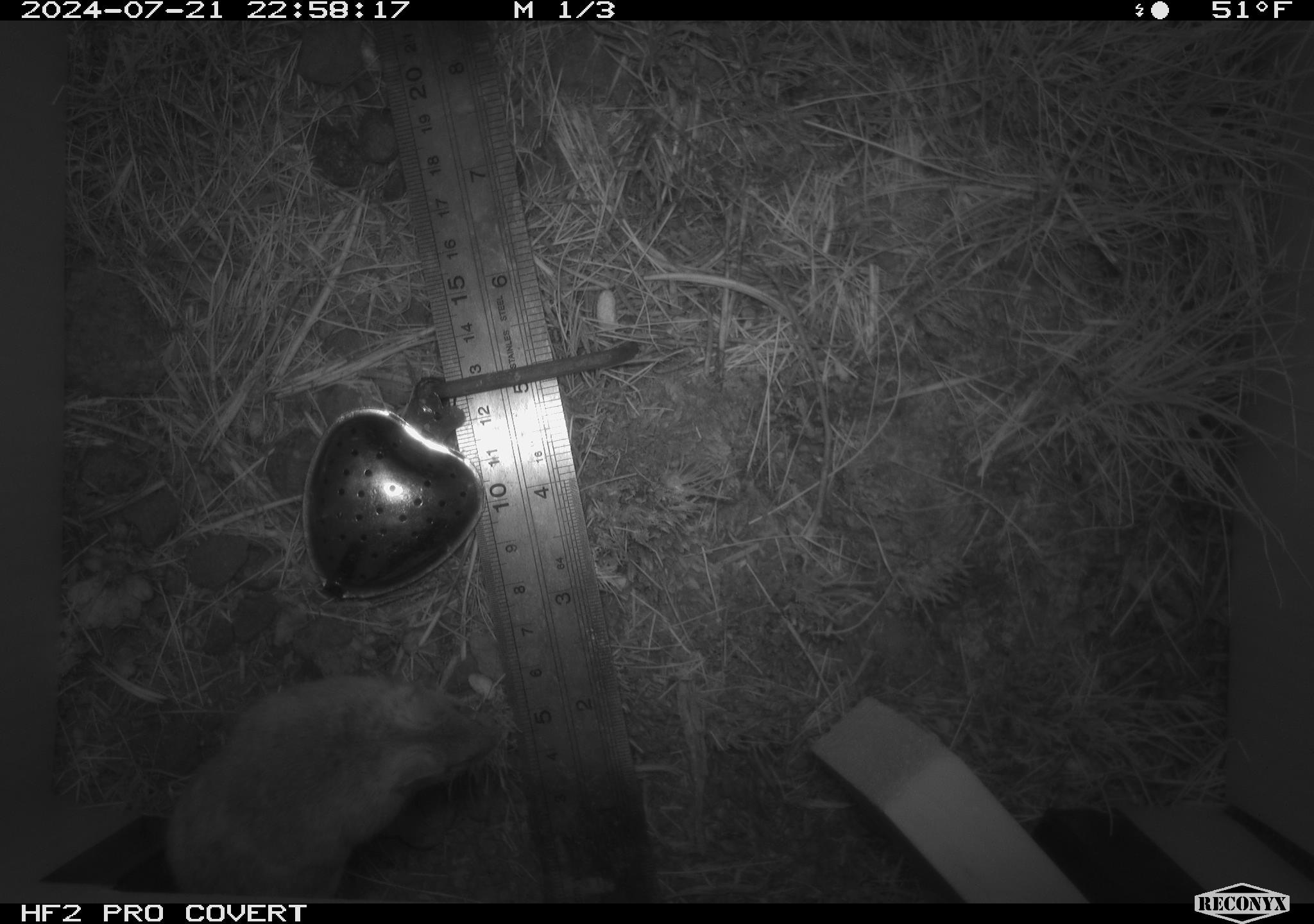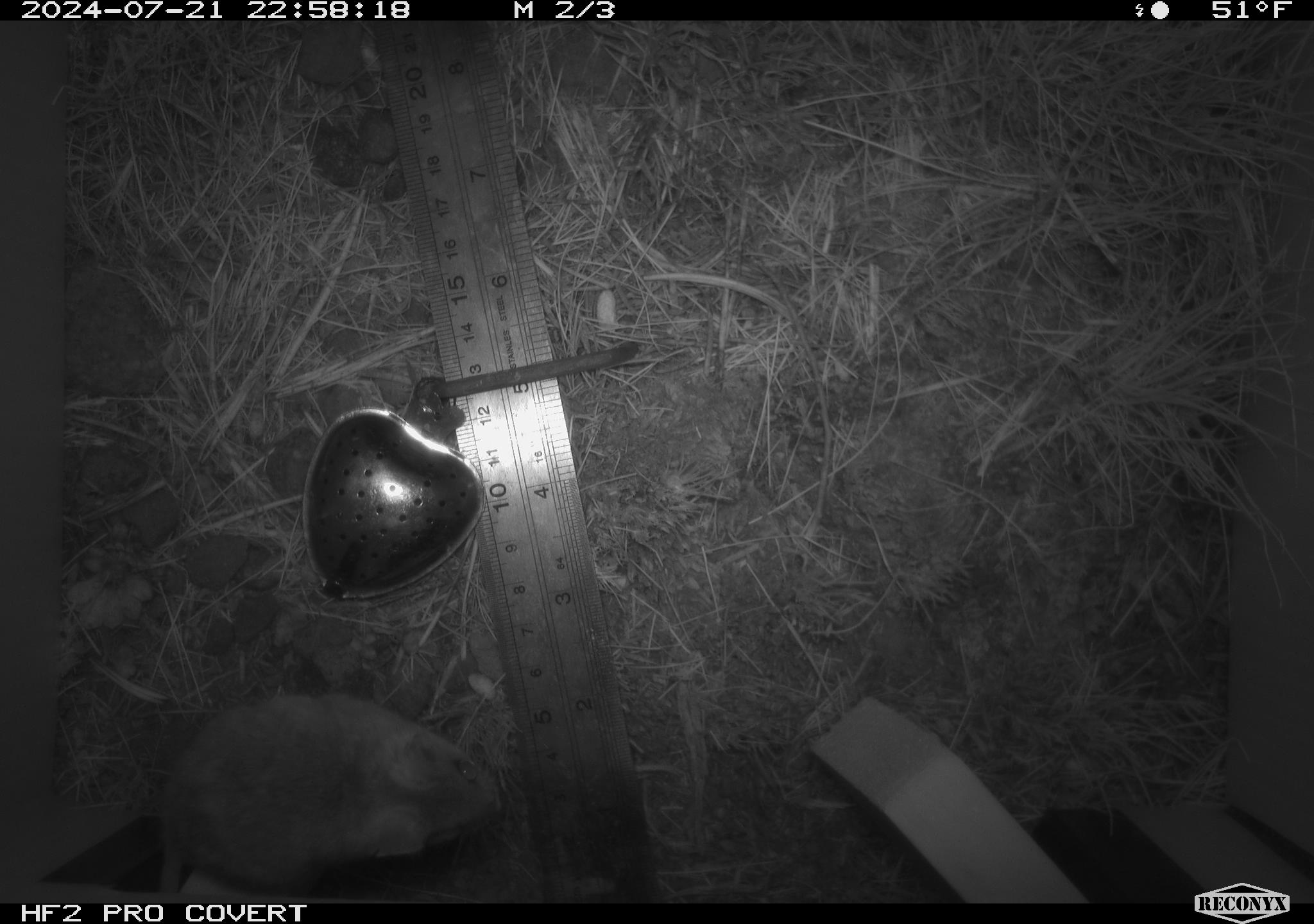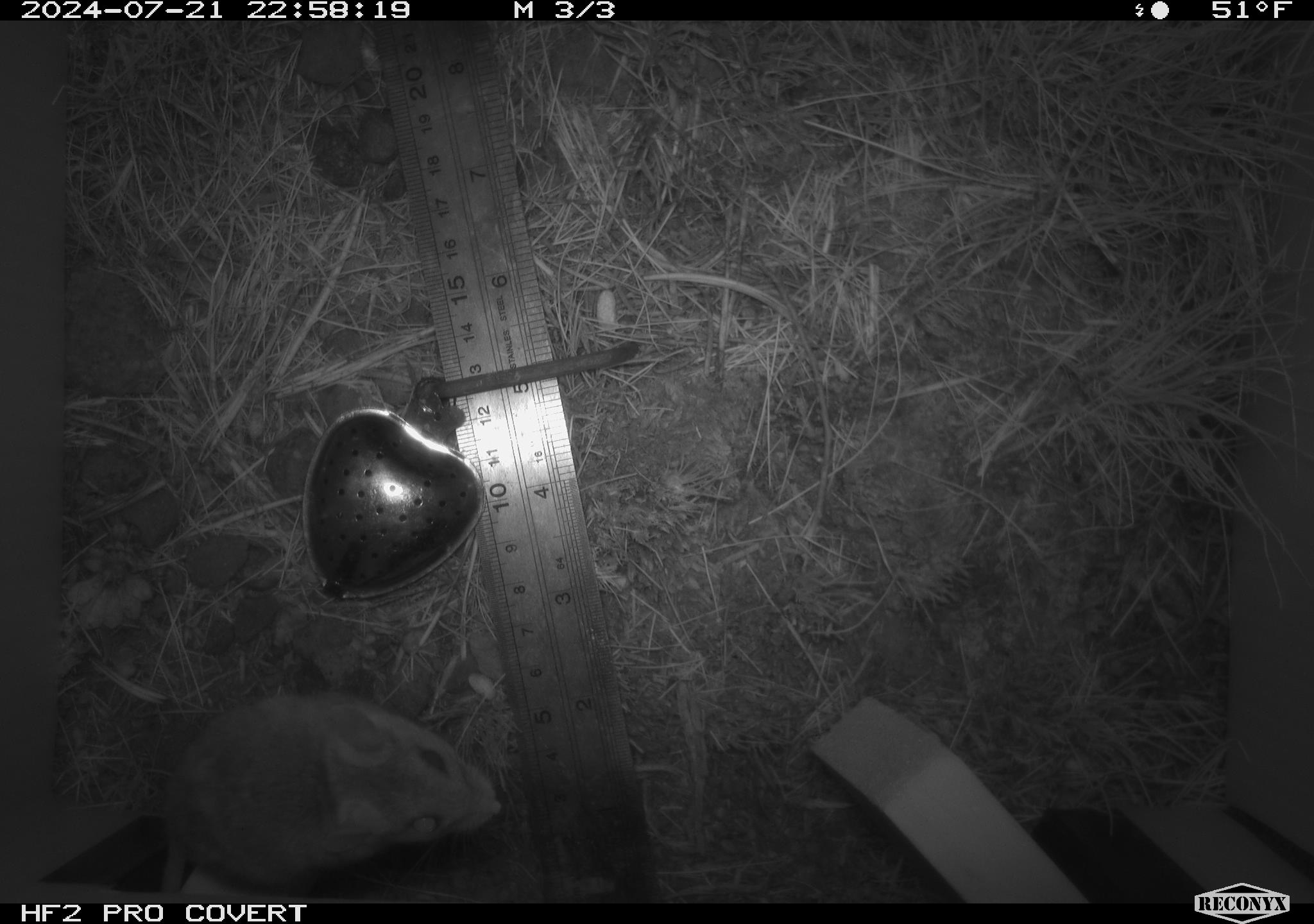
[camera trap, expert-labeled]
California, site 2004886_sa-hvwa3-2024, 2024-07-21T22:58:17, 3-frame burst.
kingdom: Animalia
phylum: Chordata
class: Mammalia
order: Rodentia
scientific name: Rodentia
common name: mouse species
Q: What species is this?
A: Mouse species (Rodentia).